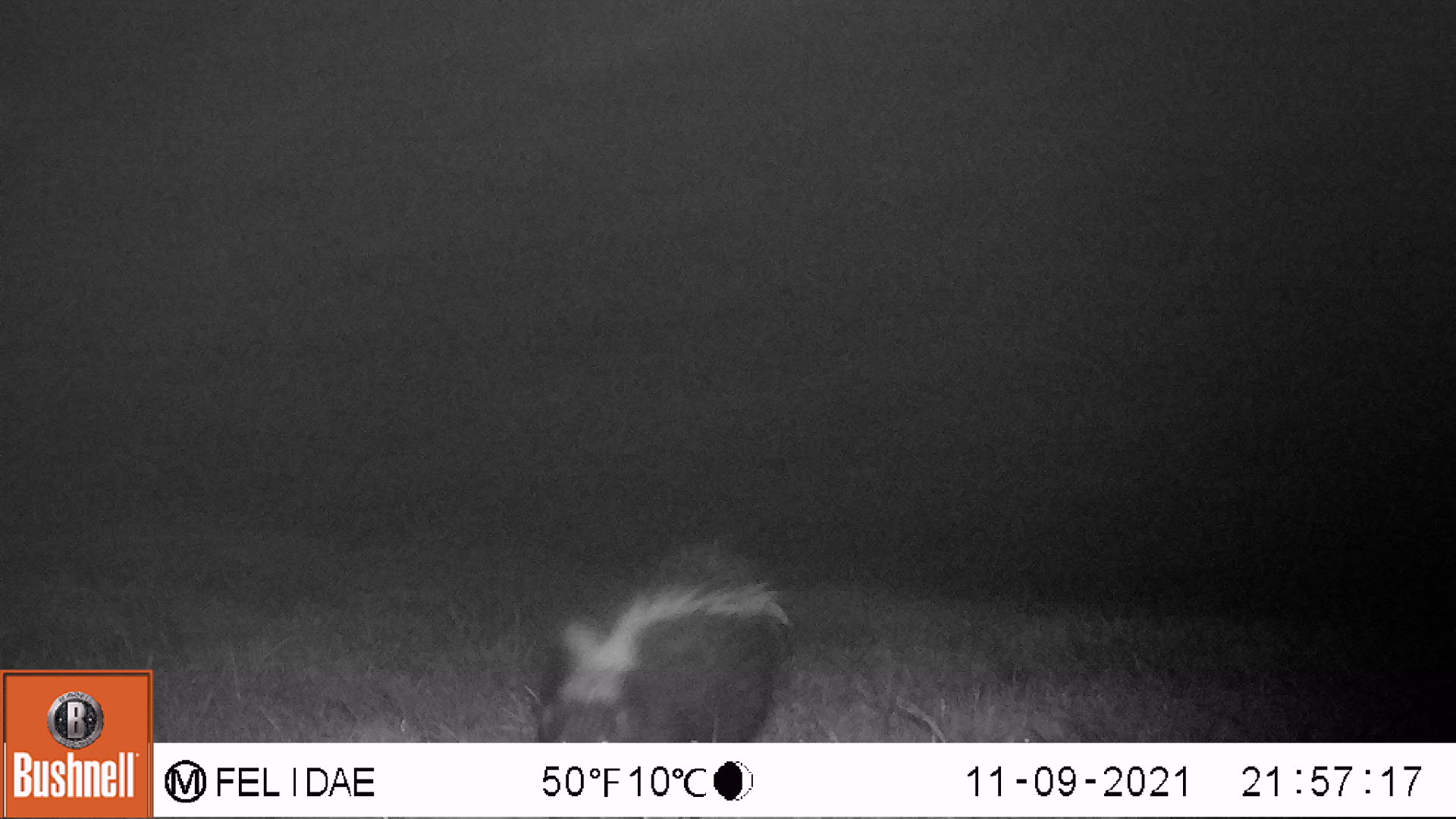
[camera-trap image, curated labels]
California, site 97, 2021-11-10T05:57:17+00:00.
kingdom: Animalia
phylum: Chordata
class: Mammalia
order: Carnivora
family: Mephitidae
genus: Mephitis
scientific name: Mephitis mephitis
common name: striped skunk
Striped skunk (Mephitis mephitis).